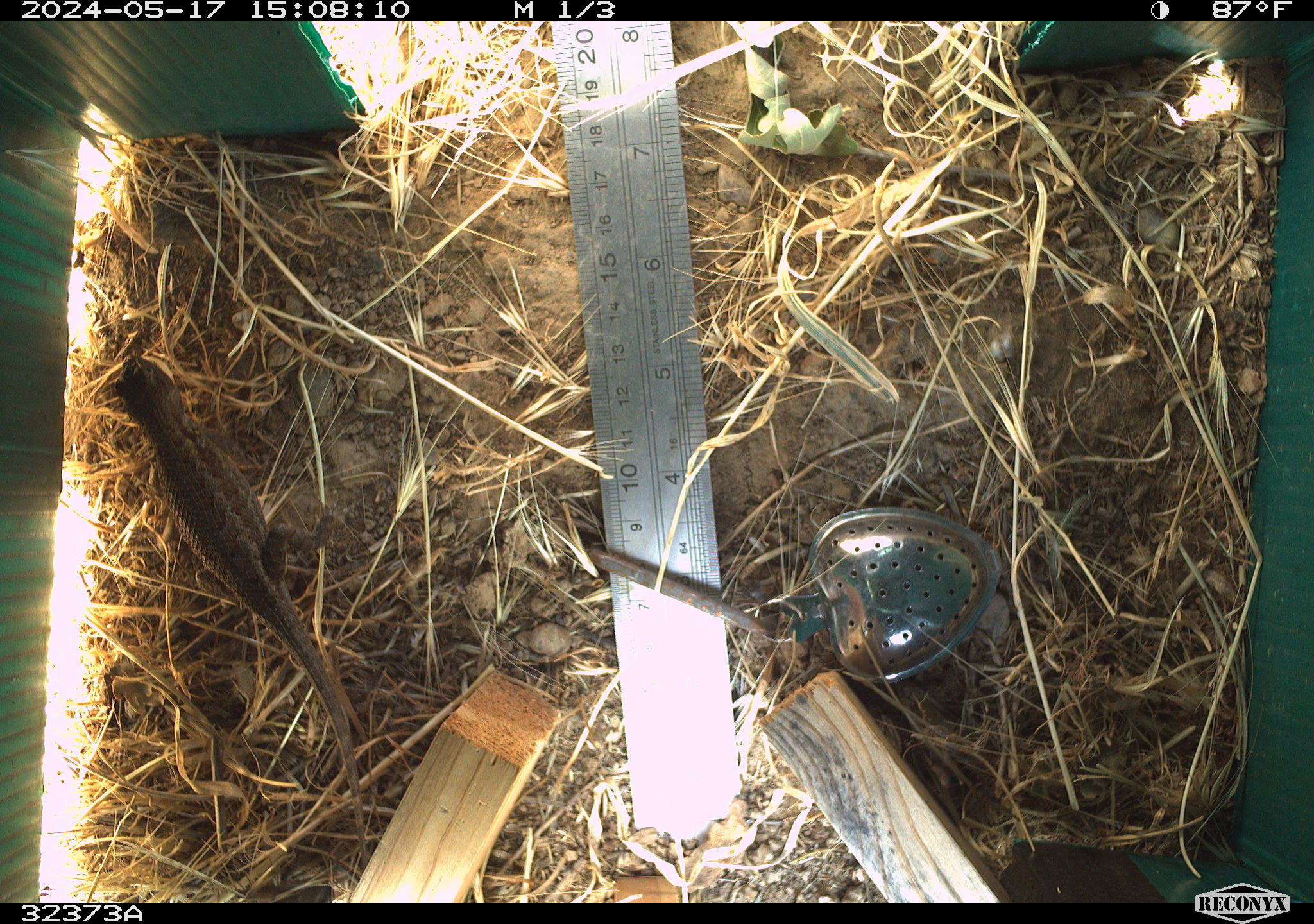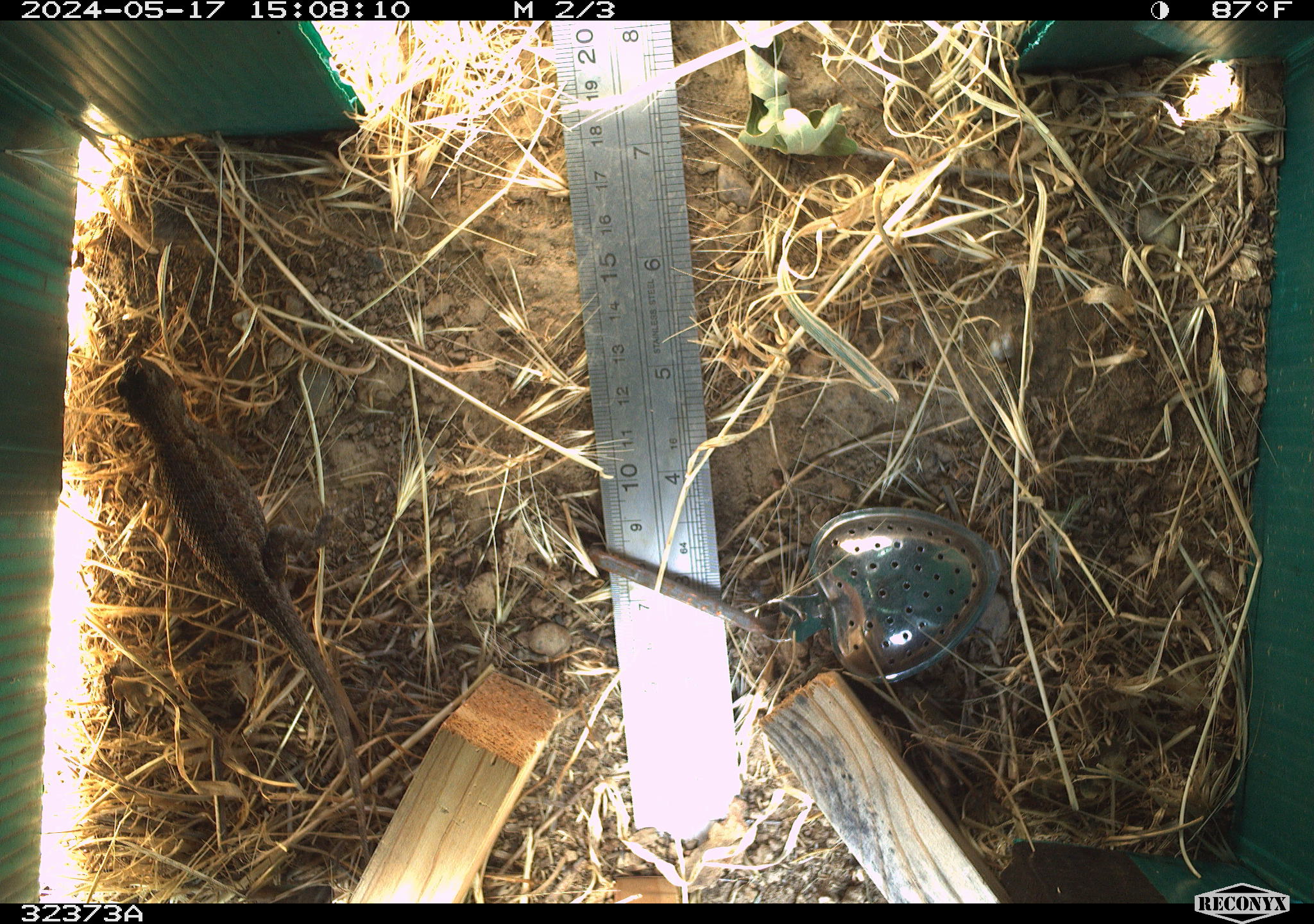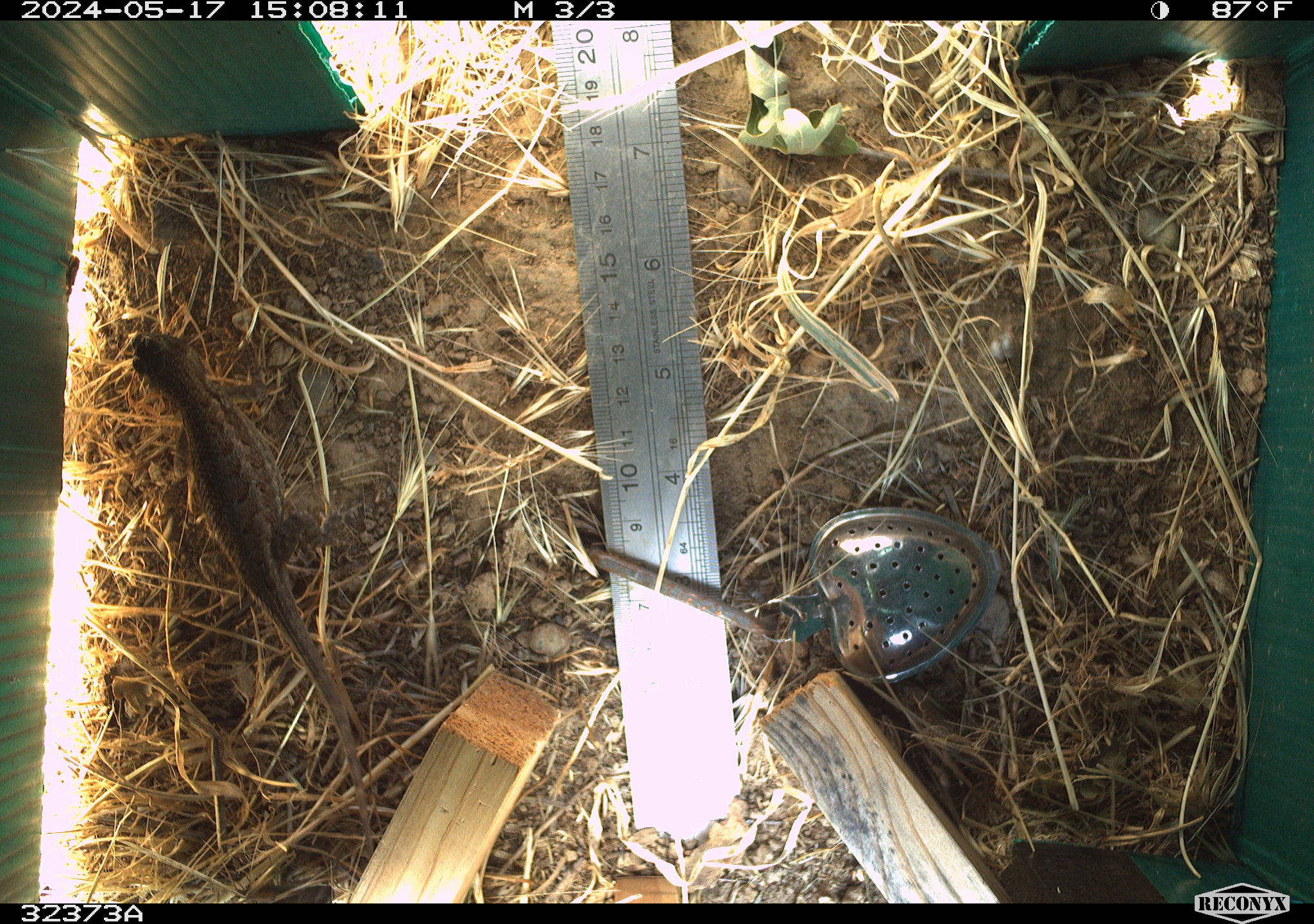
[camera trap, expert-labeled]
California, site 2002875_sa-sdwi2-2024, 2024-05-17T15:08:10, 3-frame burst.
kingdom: Animalia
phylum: Chordata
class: Reptilia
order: Squamata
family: Phrynosomatidae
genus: Sceloporus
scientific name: Sceloporus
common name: spiny lizards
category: sceloporus species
Sceloporus species (spiny lizards) (Sceloporus).